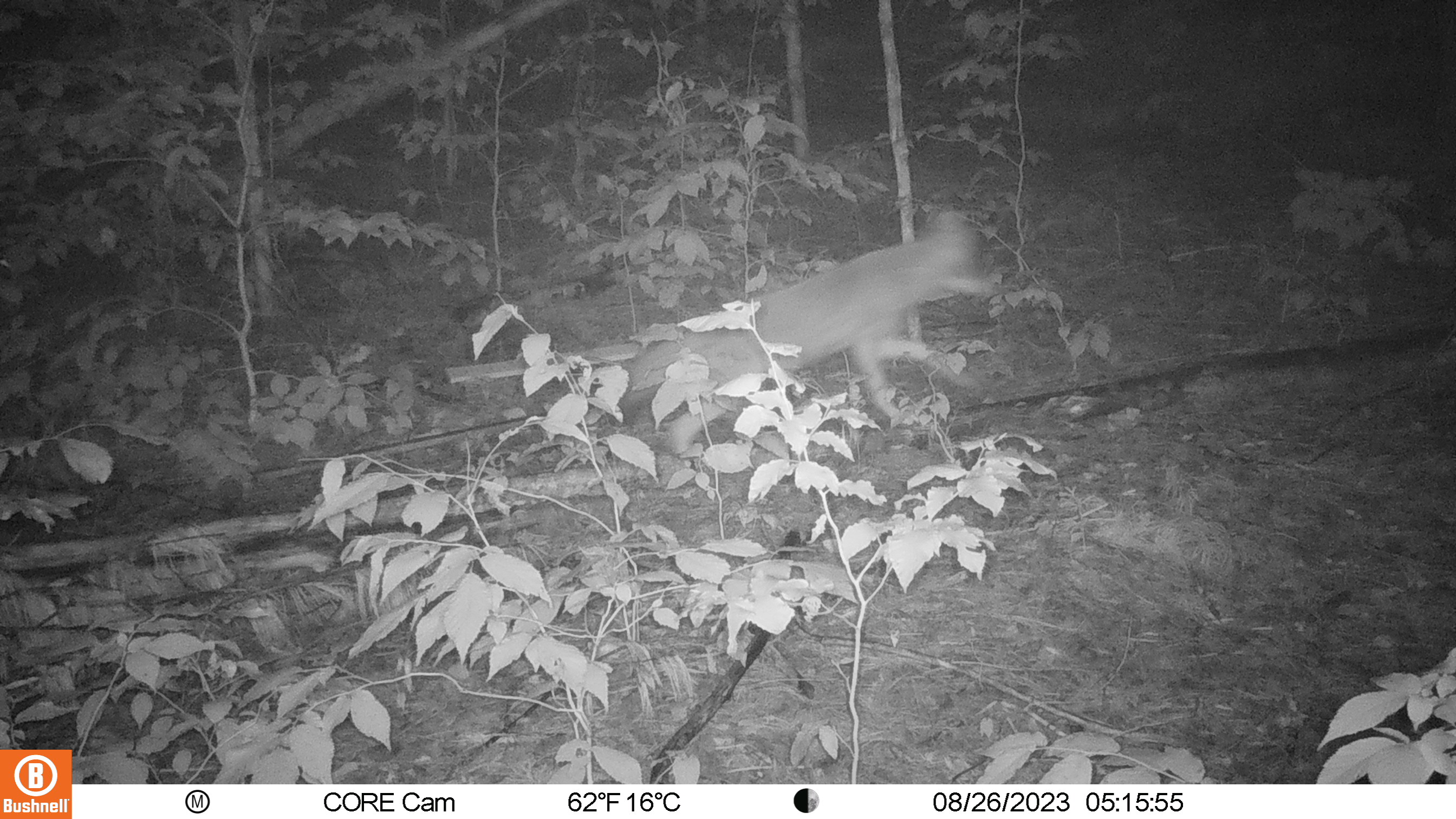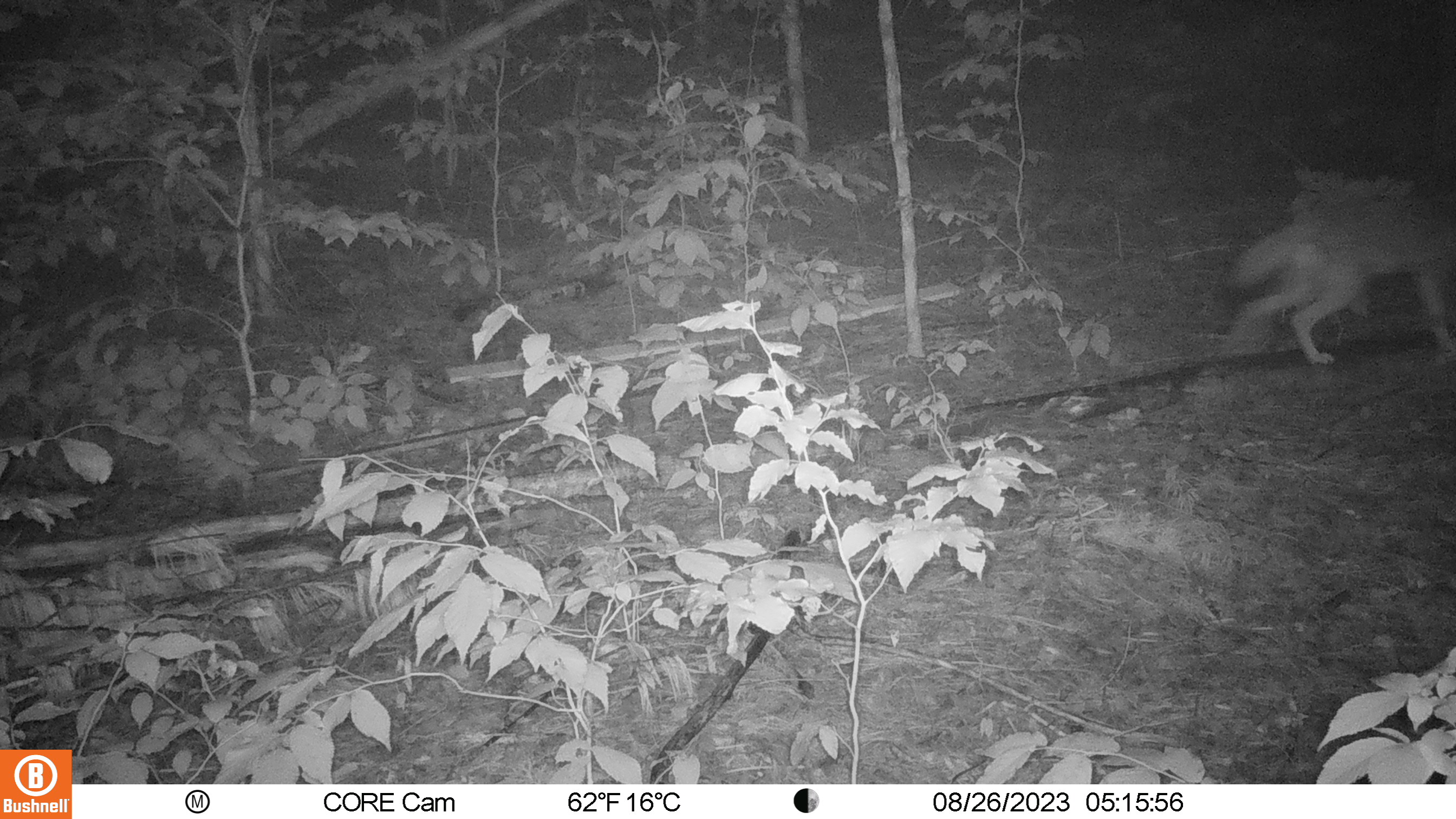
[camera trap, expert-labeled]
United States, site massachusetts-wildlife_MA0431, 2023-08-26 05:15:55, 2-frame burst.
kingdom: Animalia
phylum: Chordata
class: Mammalia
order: Carnivora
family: Canidae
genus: Canis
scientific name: Canis latrans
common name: coyote